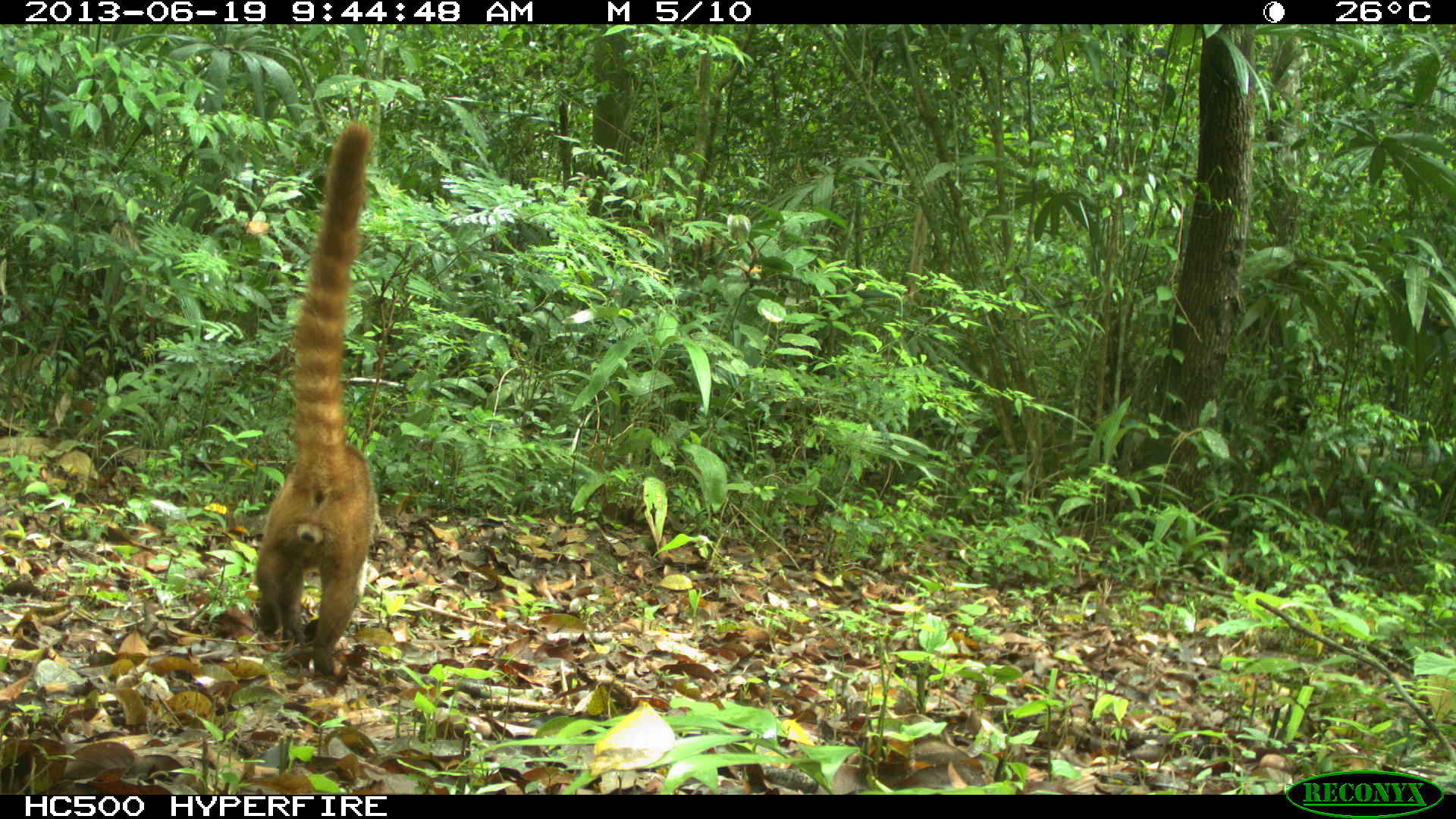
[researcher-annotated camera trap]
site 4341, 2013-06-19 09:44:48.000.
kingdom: Animalia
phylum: Chordata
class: Mammalia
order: Carnivora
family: Procyonidae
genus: Nasua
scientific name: Nasua narica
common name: white-nosed coati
Nasua narica (white-nosed coati), count 1.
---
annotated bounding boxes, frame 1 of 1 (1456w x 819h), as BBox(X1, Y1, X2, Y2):
nasua narica: BBox(254, 118, 374, 682)